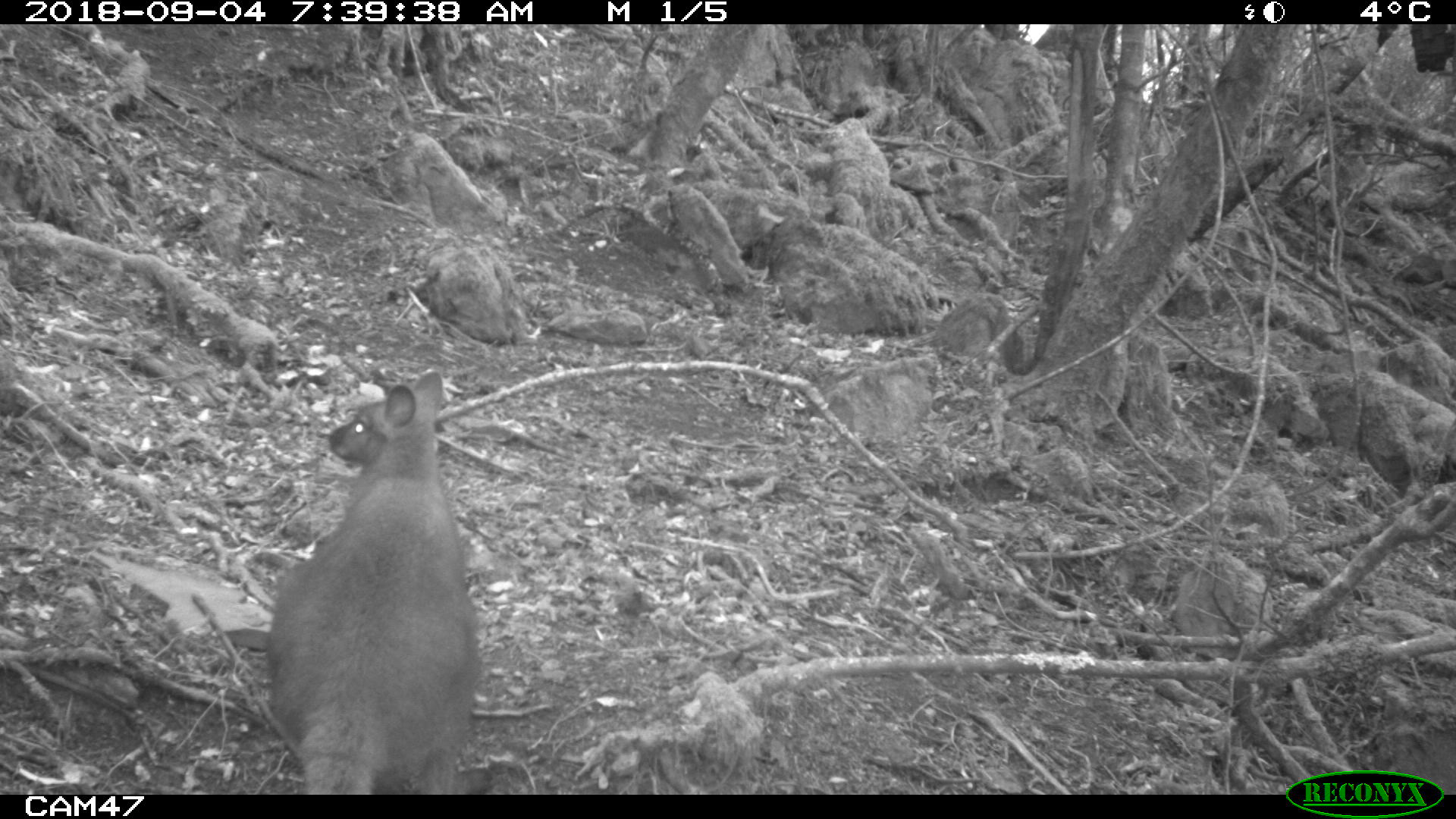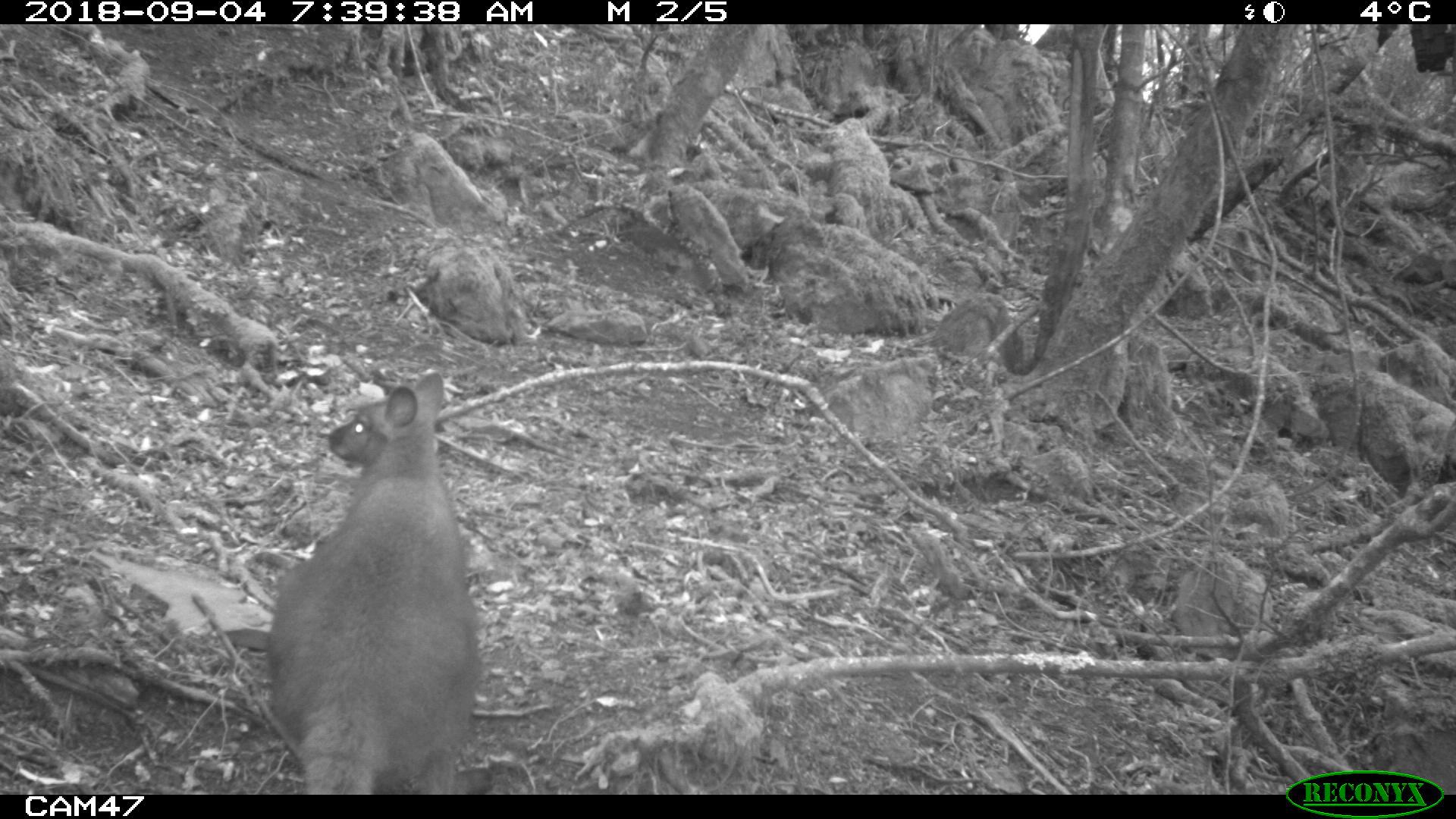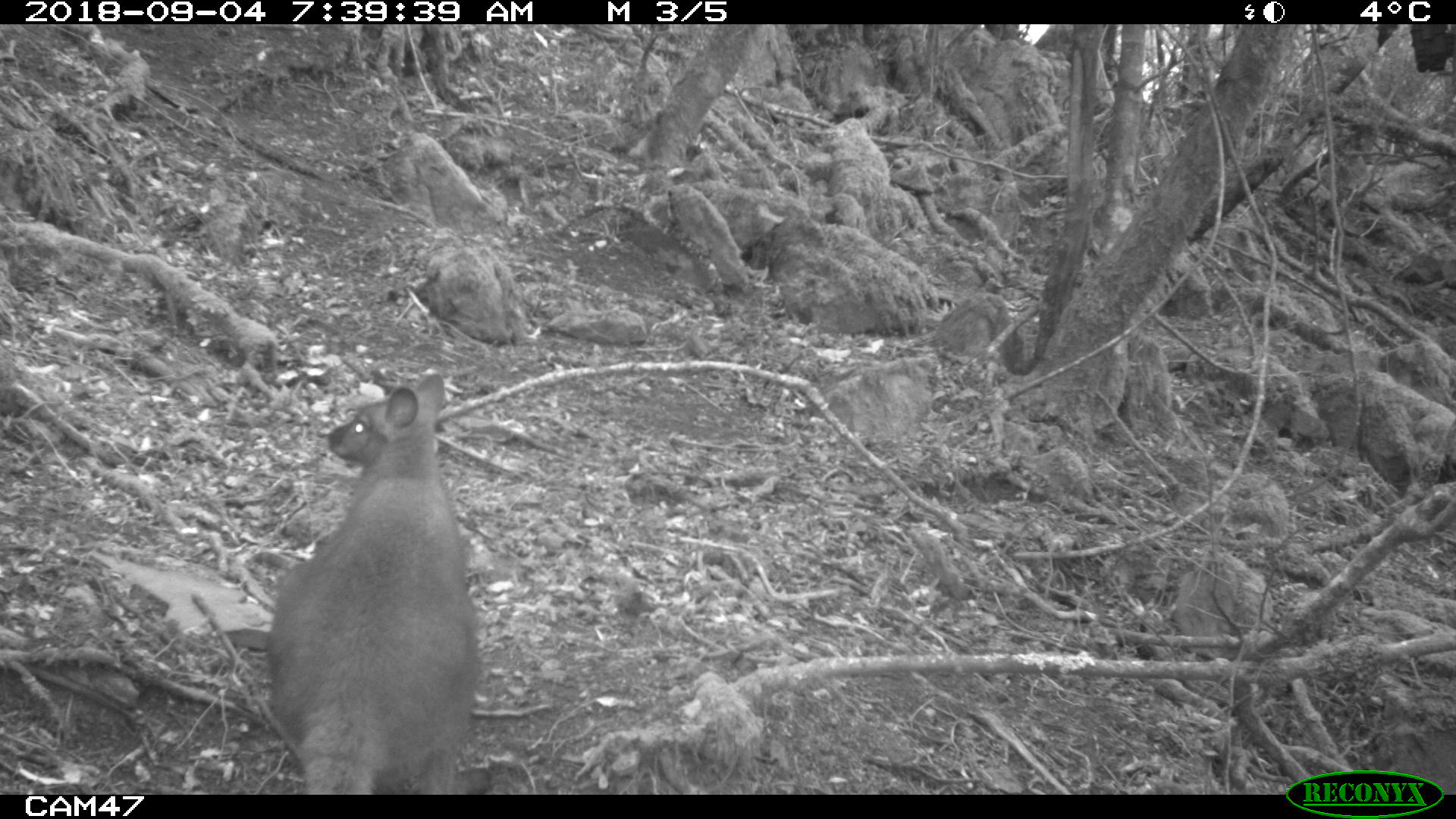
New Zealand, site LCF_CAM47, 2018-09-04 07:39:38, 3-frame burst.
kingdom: Animalia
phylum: Chordata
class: Mammalia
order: Diprotodontia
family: Macropodidae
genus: Notamacropus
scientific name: Notamacropus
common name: wallaby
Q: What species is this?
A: Wallaby (Notamacropus).